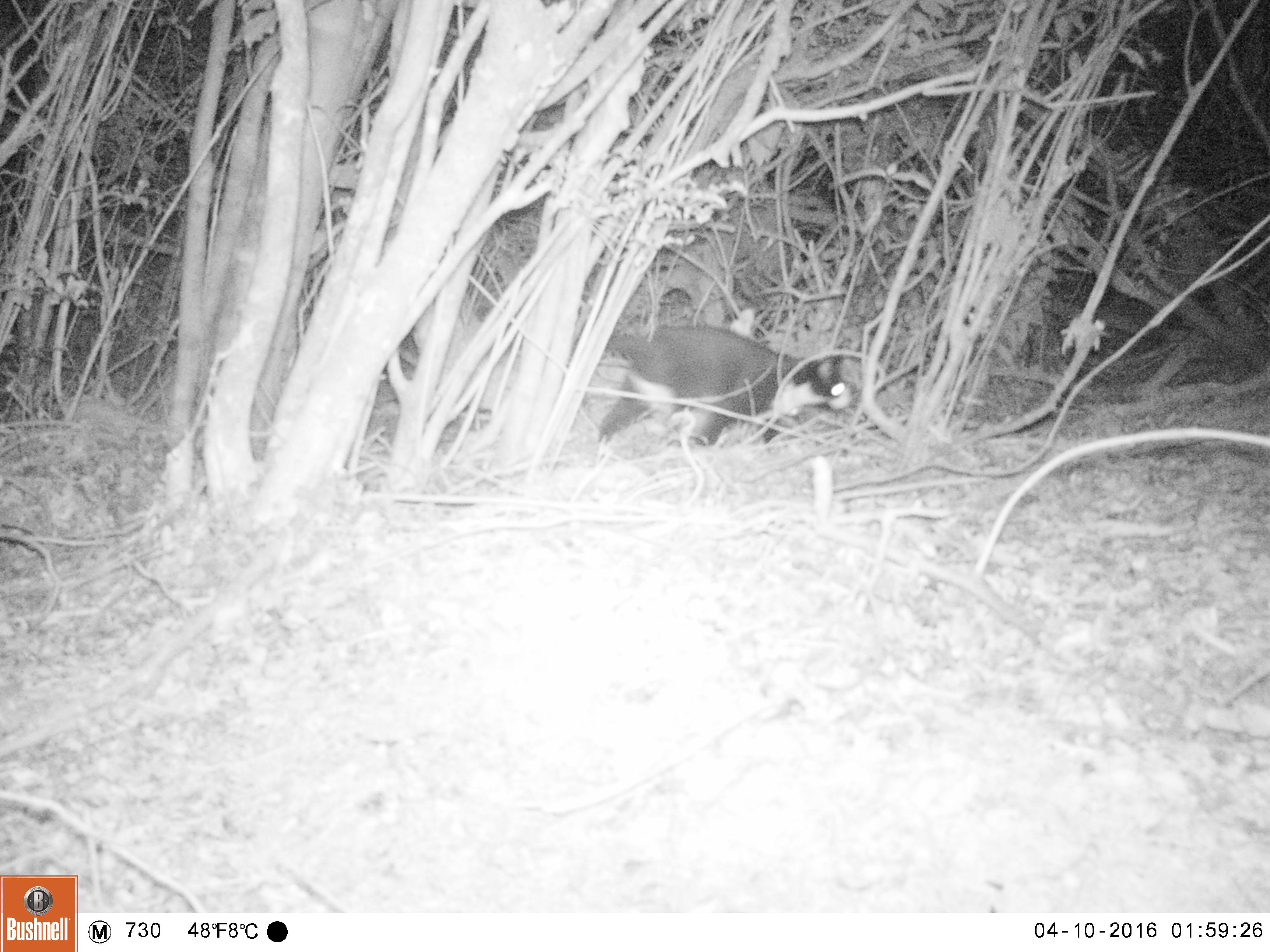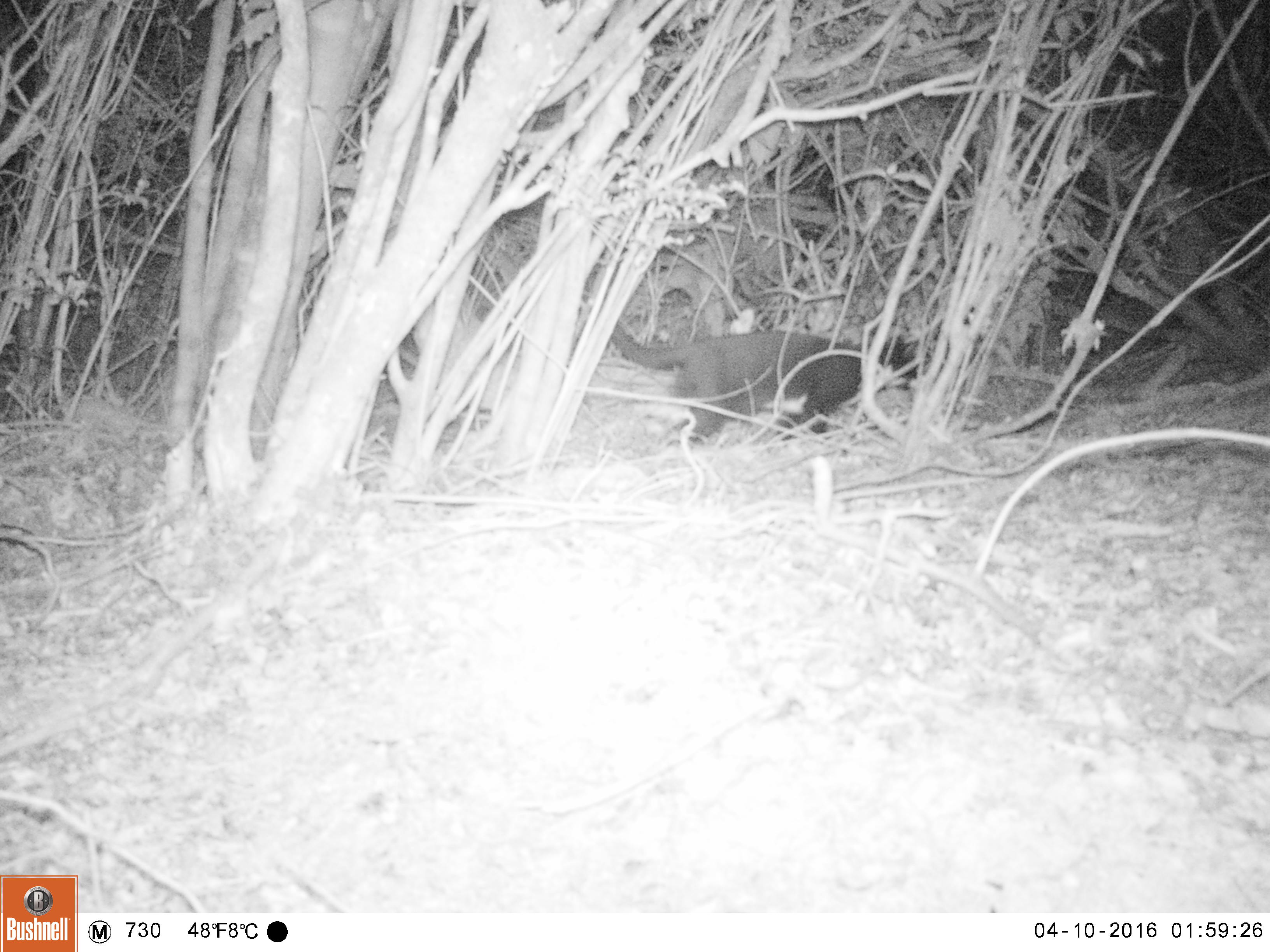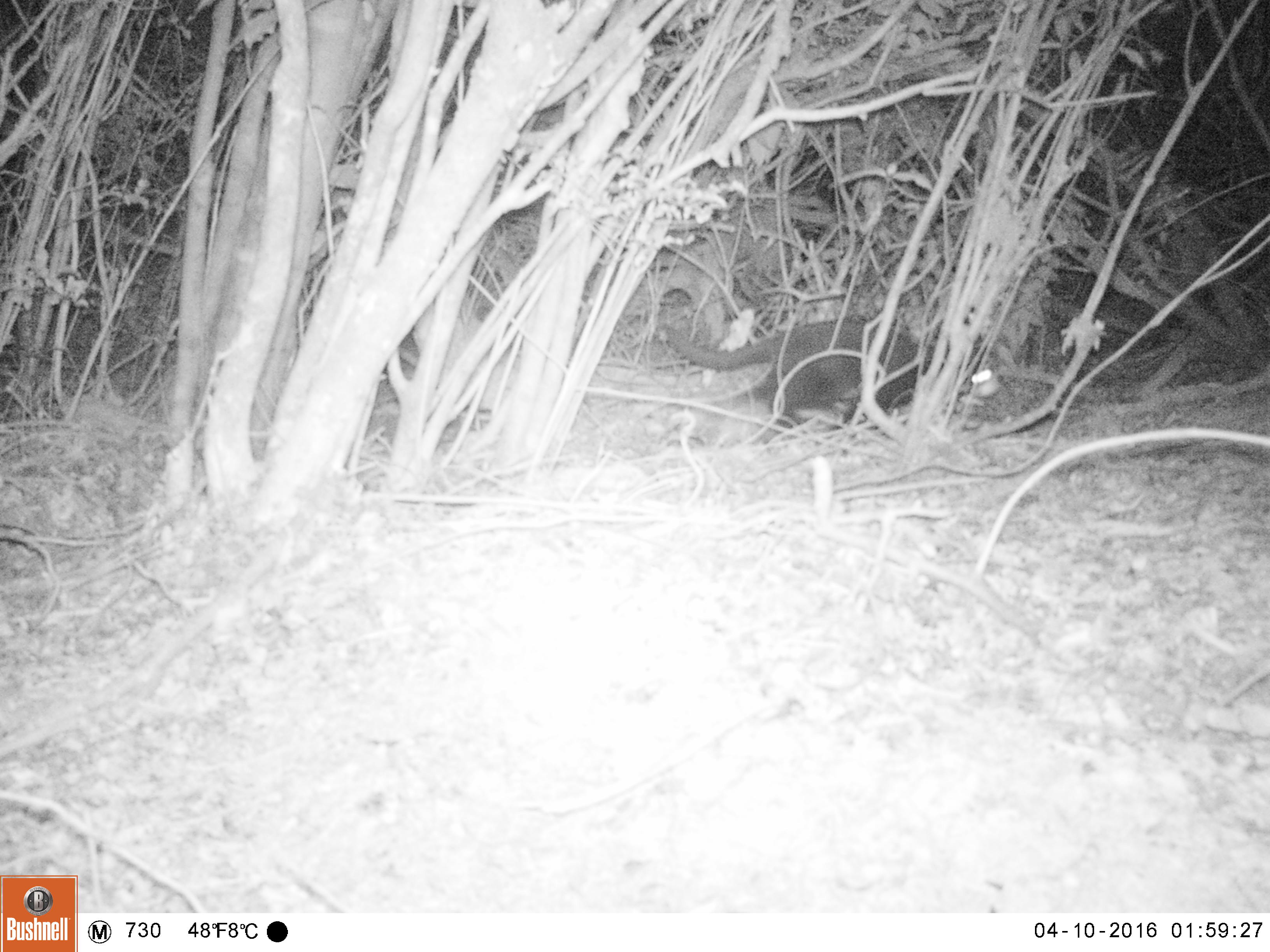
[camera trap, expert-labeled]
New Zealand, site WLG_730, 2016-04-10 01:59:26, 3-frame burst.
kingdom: Animalia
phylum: Chordata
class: Mammalia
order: Carnivora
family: Felidae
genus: Felis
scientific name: Felis catus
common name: domestic cat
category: cat